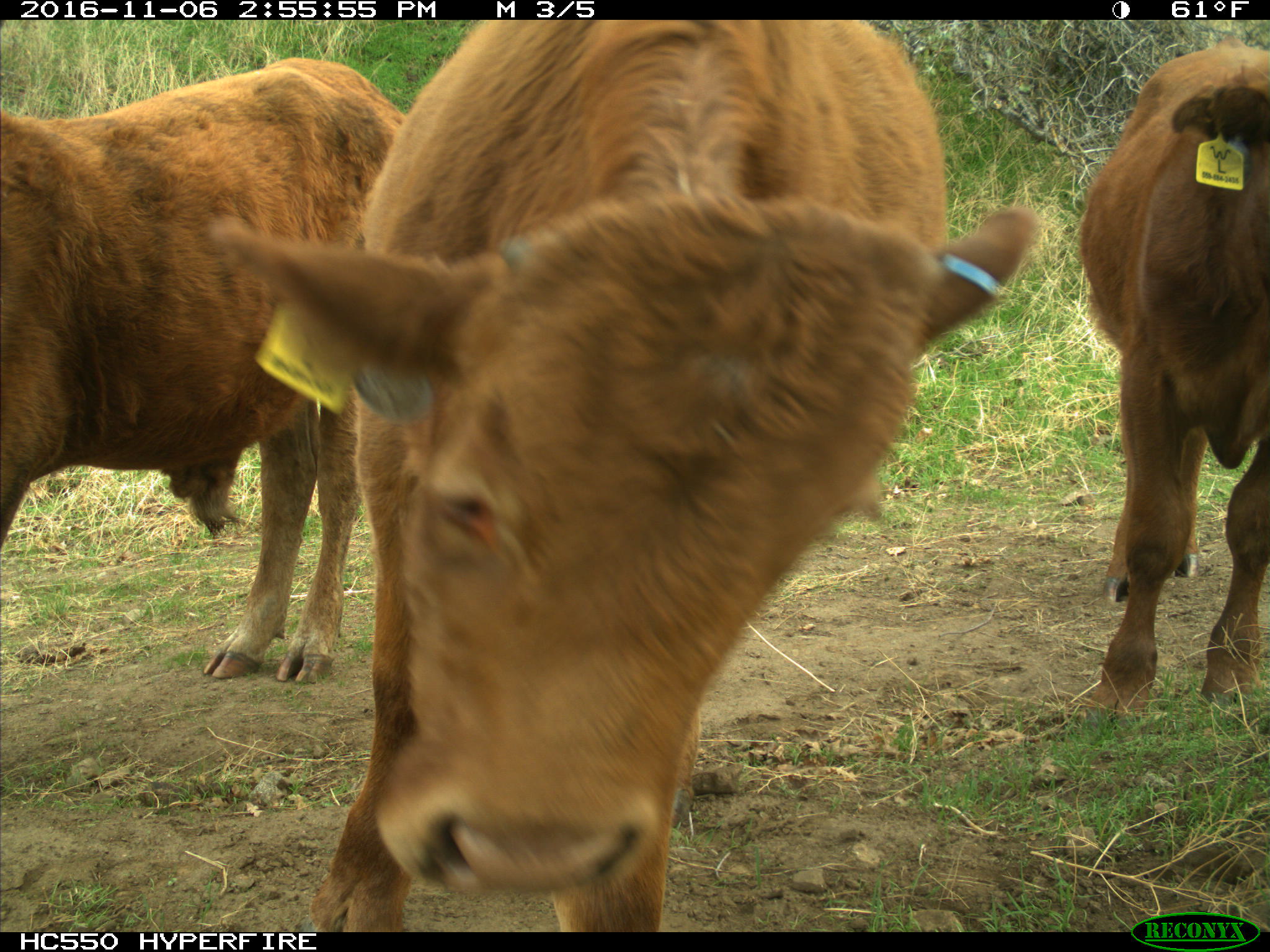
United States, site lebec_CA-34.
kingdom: Animalia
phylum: Chordata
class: Mammalia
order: Artiodactyla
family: Bovidae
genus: Bos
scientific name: Bos taurus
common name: domestic cow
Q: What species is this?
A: Bos taurus (domestic cow).